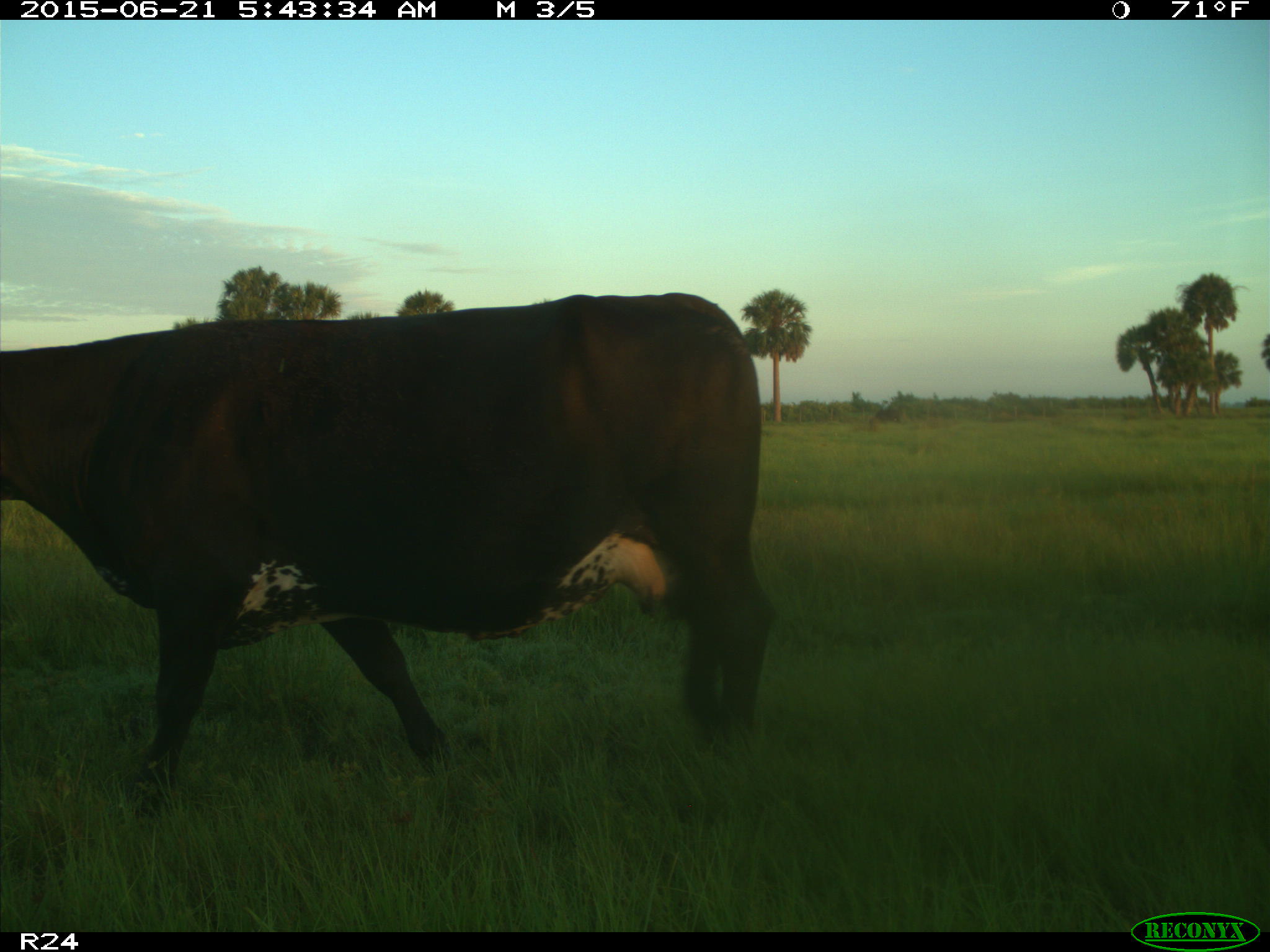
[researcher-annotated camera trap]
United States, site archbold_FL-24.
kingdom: Animalia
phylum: Chordata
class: Mammalia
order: Artiodactyla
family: Bovidae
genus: Bos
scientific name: Bos taurus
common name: domestic cow